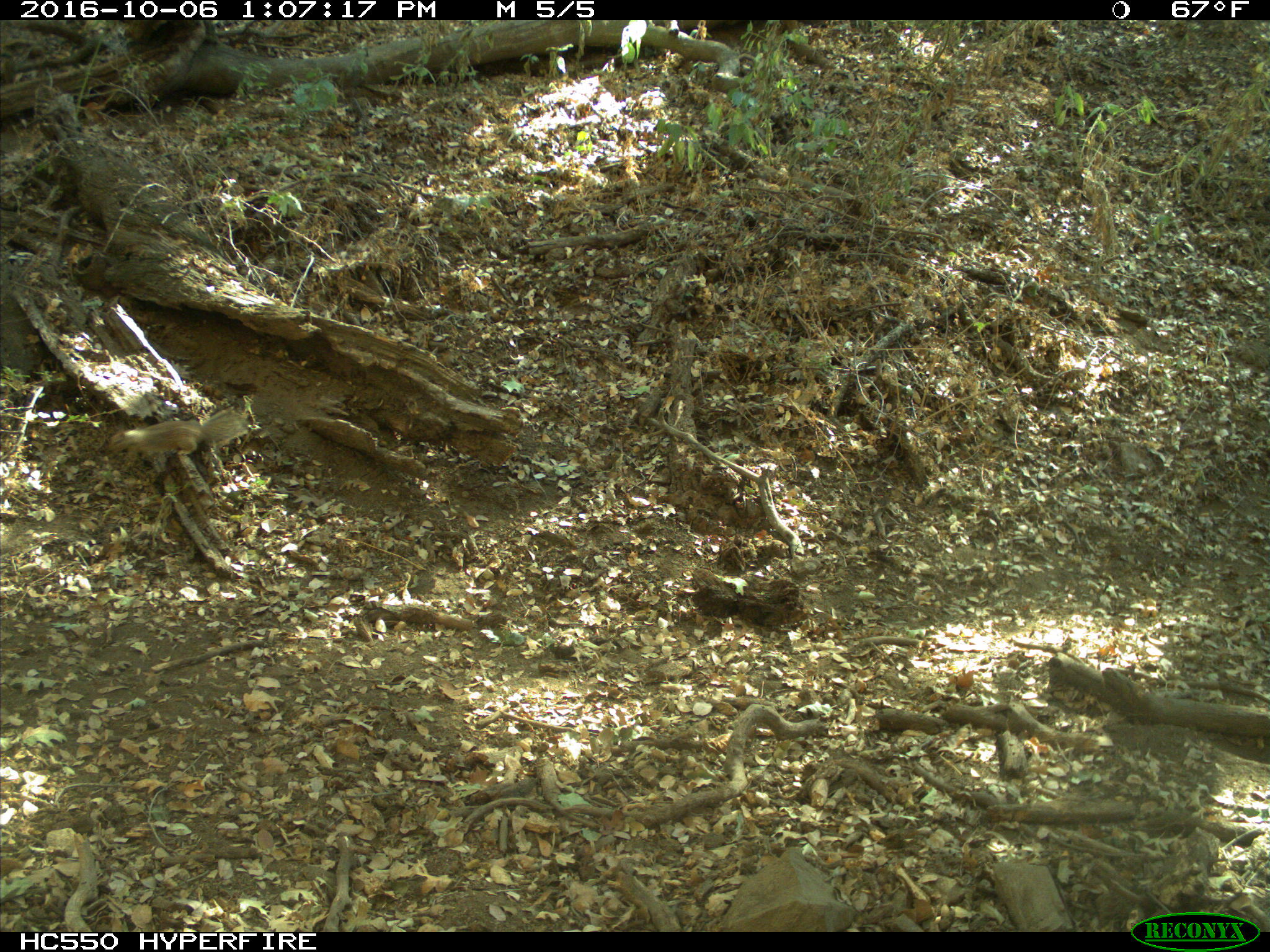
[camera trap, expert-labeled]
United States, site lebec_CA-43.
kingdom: Animalia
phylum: Chordata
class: Mammalia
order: Rodentia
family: Sciuridae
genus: Otospermophilus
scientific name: Otospermophilus beecheyi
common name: california ground squirrel